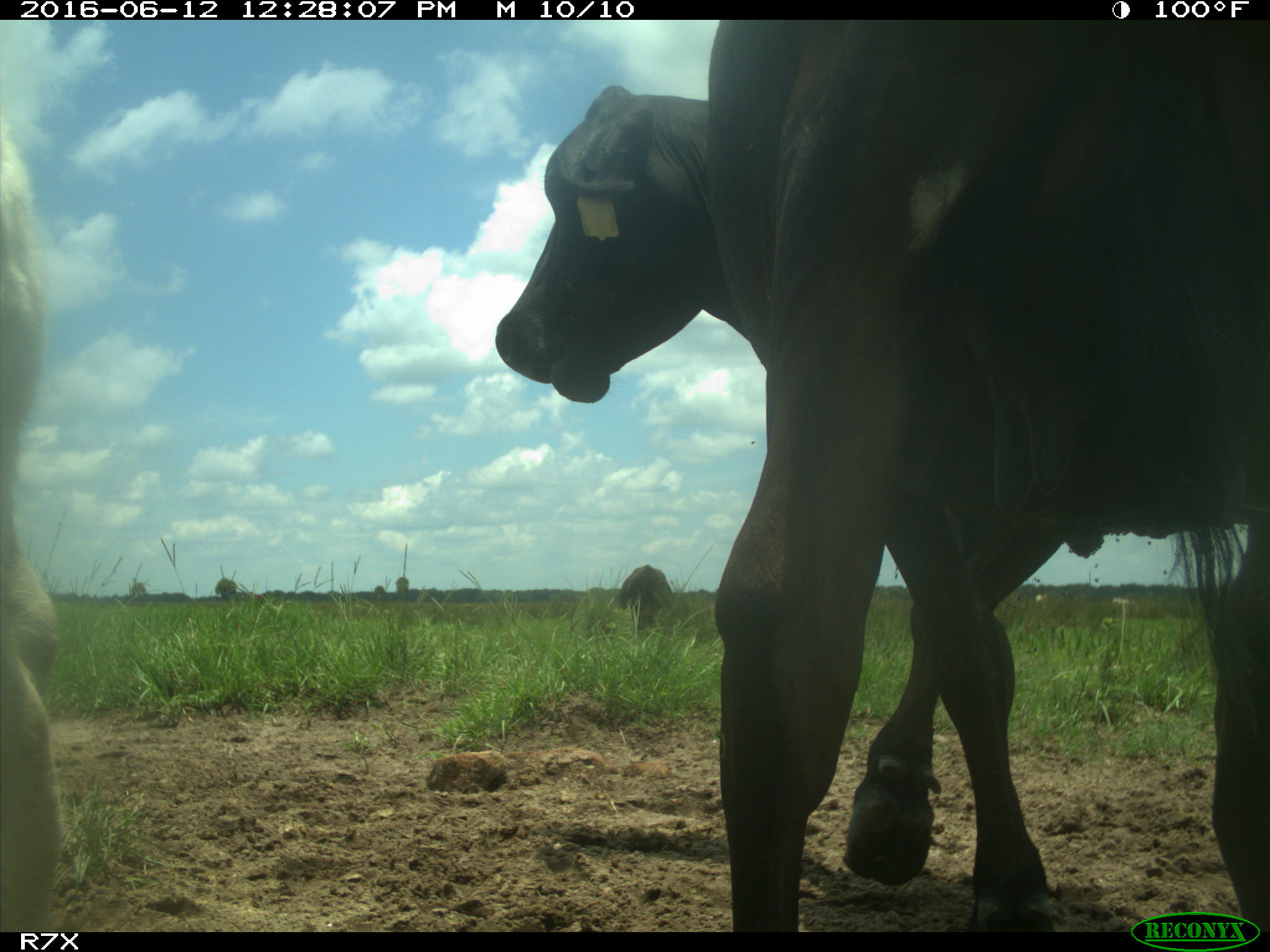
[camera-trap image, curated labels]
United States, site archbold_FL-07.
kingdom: Animalia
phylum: Chordata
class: Mammalia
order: Artiodactyla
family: Bovidae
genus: Bos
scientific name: Bos taurus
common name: domestic cow